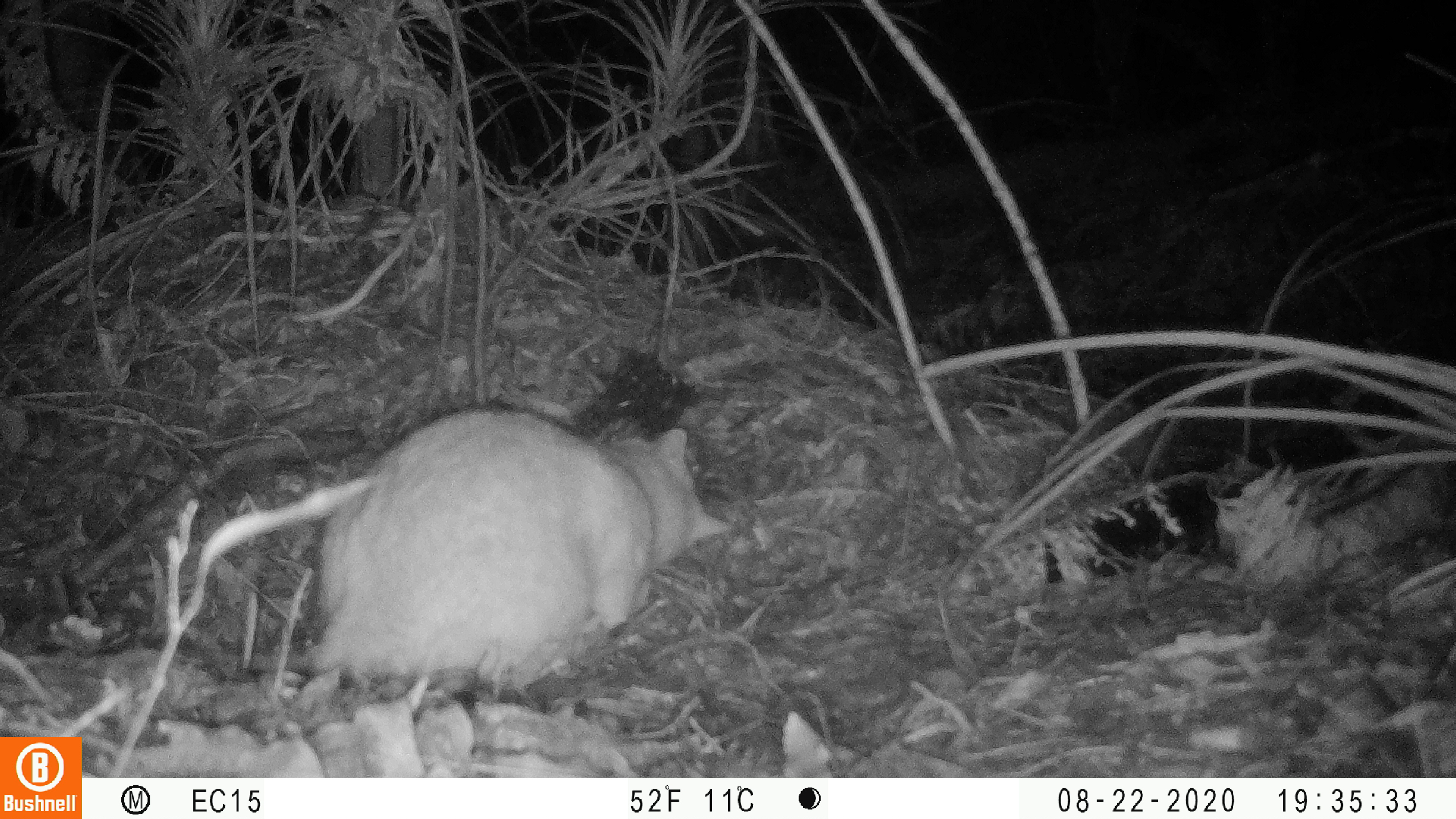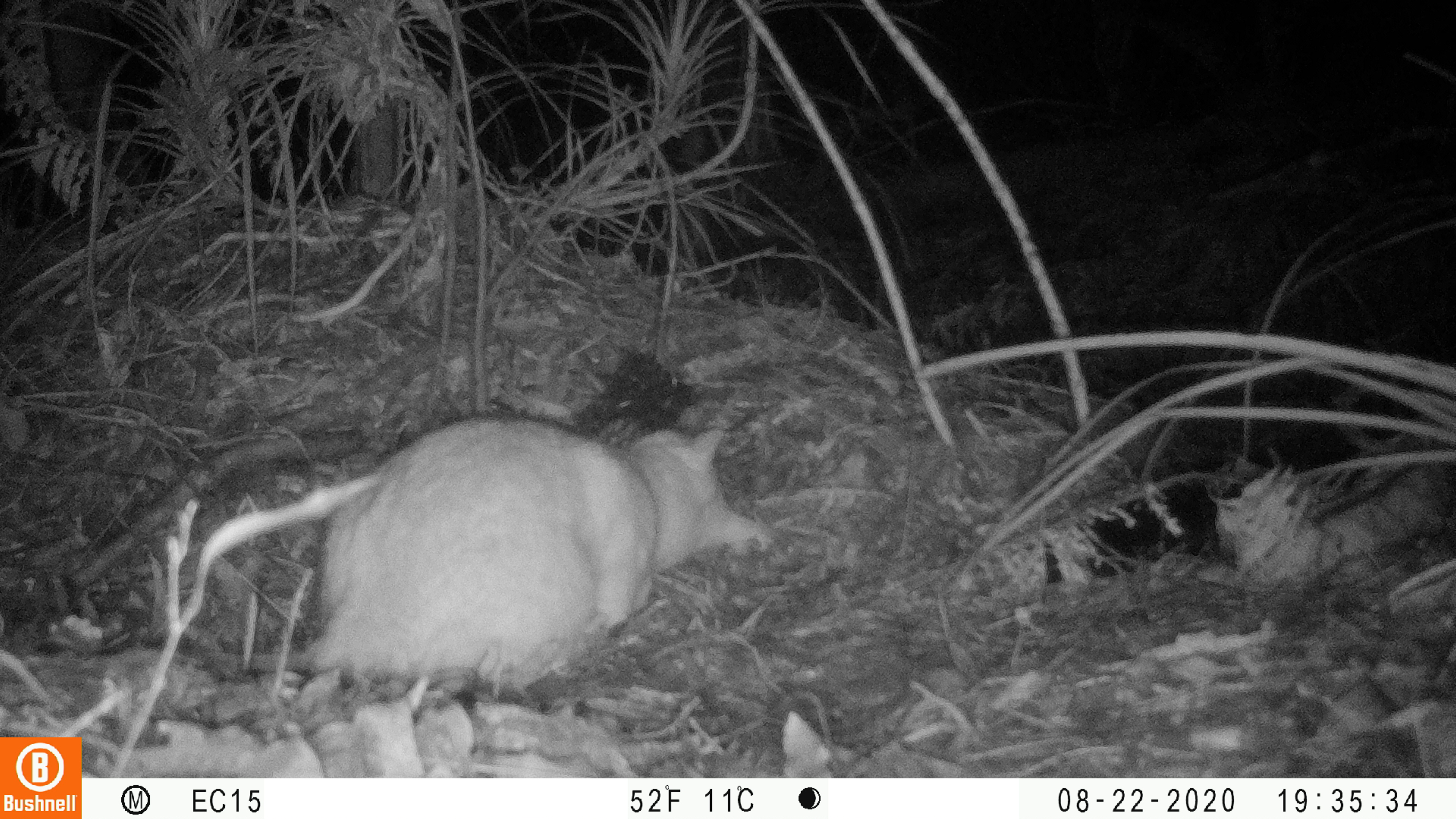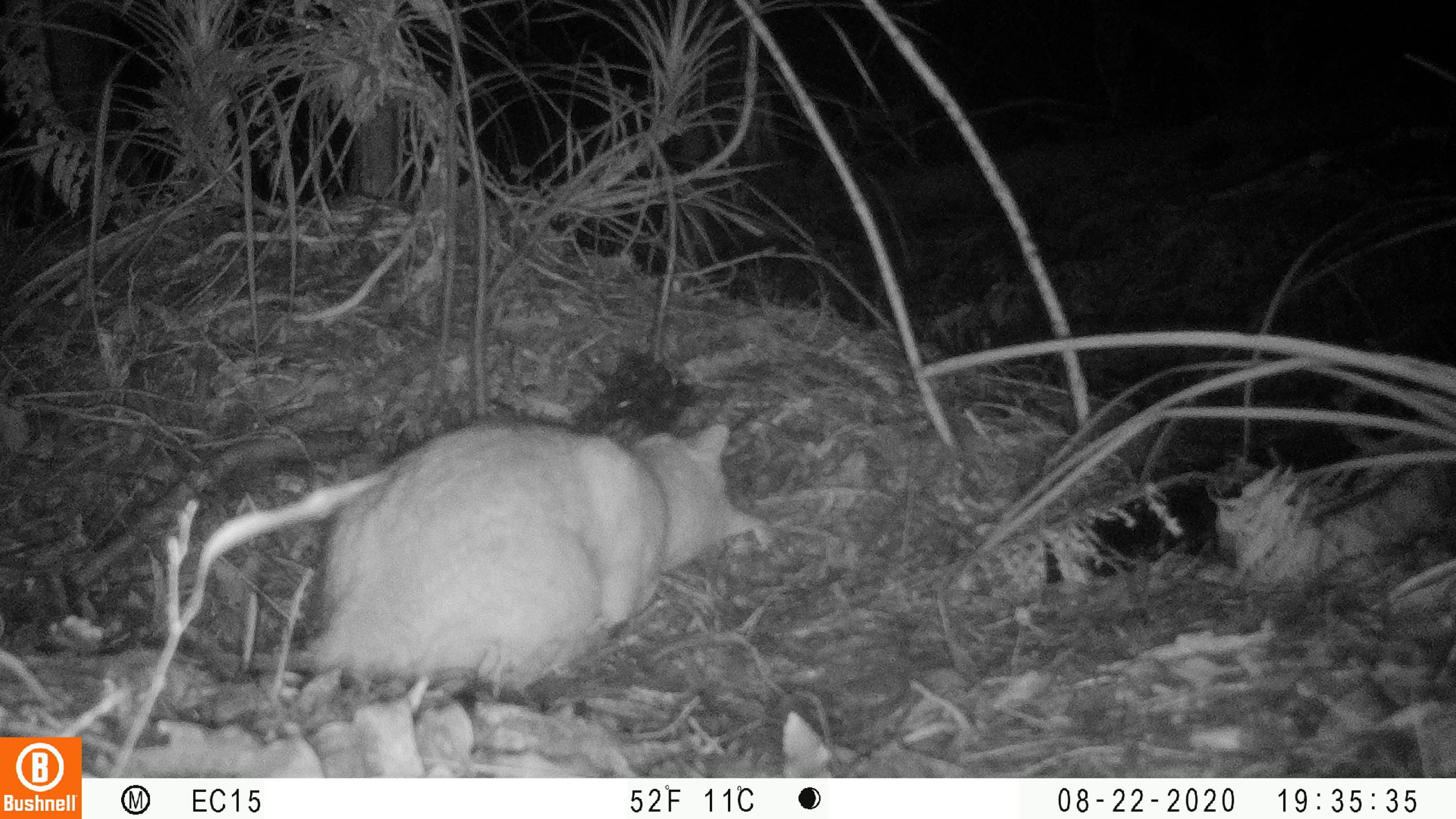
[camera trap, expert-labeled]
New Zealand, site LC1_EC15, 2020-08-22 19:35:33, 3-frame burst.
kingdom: Animalia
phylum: Chordata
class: Mammalia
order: Carnivora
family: Felidae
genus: Felis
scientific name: Felis catus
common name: domestic cat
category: cat